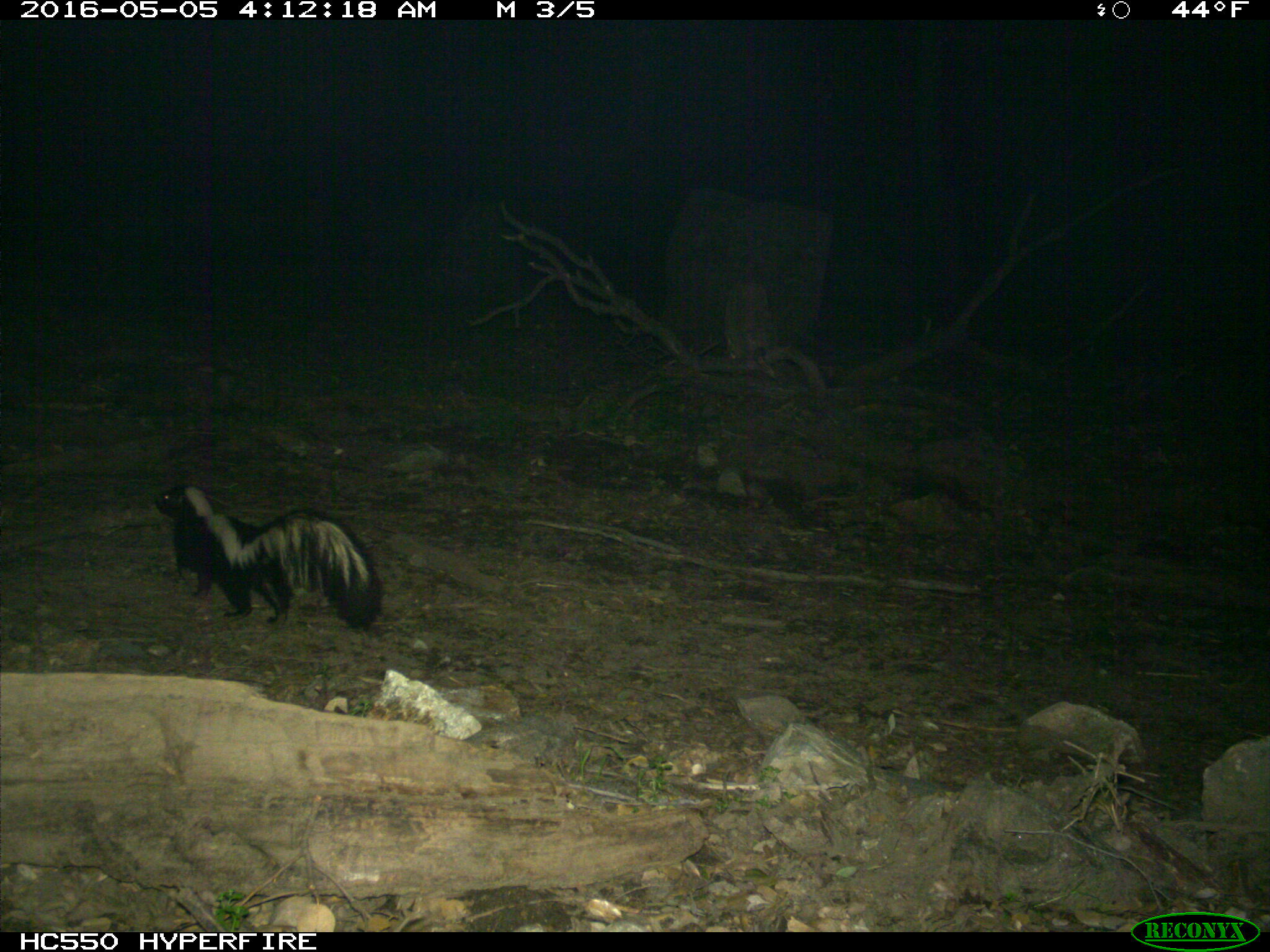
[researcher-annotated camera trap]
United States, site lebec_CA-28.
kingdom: Animalia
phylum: Chordata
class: Mammalia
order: Carnivora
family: Mephitidae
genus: Mephitis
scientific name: Mephitis mephitis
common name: striped skunk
Mephitis mephitis (striped skunk).